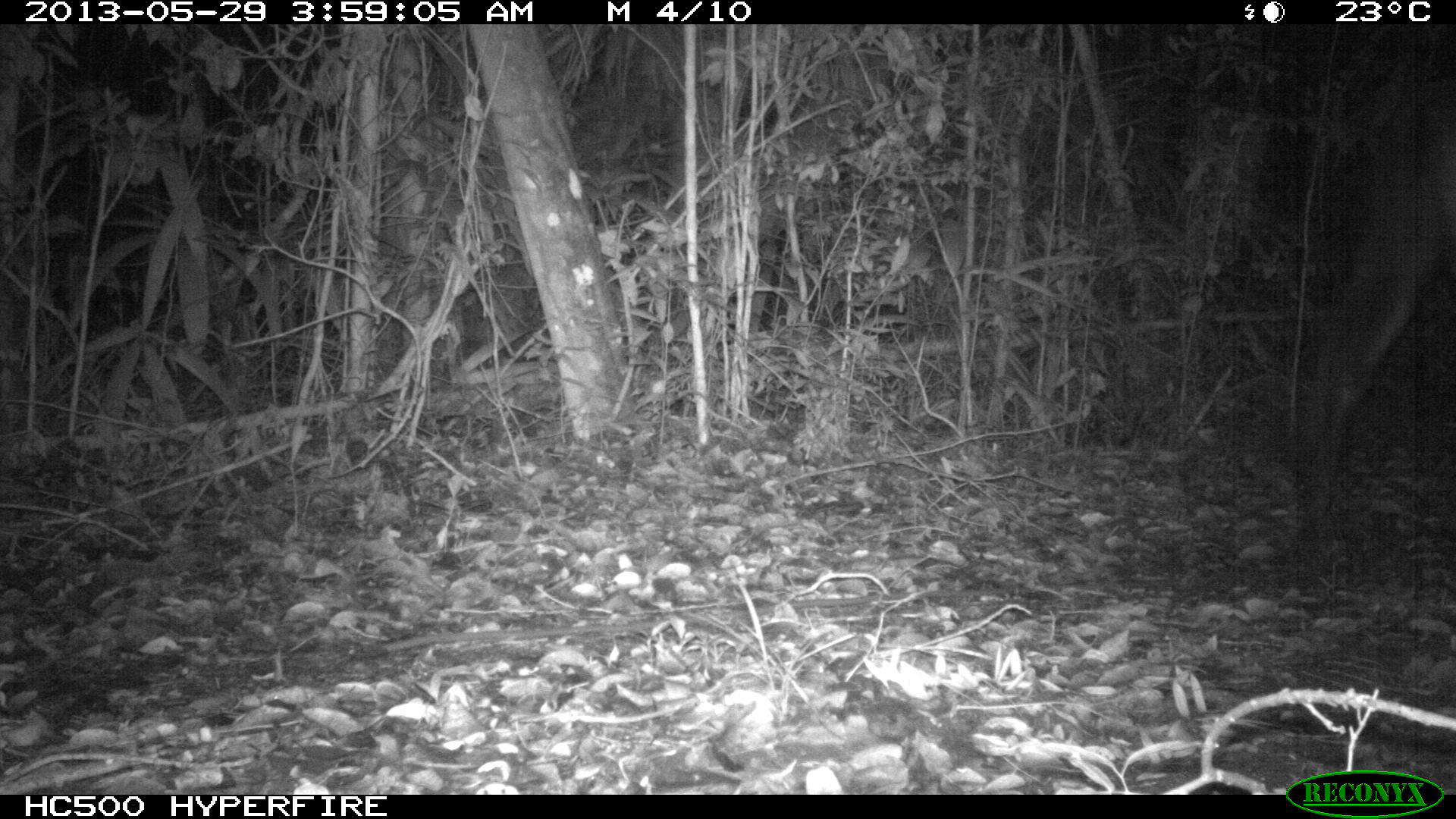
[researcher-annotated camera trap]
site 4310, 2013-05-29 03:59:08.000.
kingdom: Animalia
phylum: Chordata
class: Mammalia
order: Perissodactyla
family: Equidae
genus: Equus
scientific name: Equus ferus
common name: wild horse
Equus ferus (wild horse), count 1.